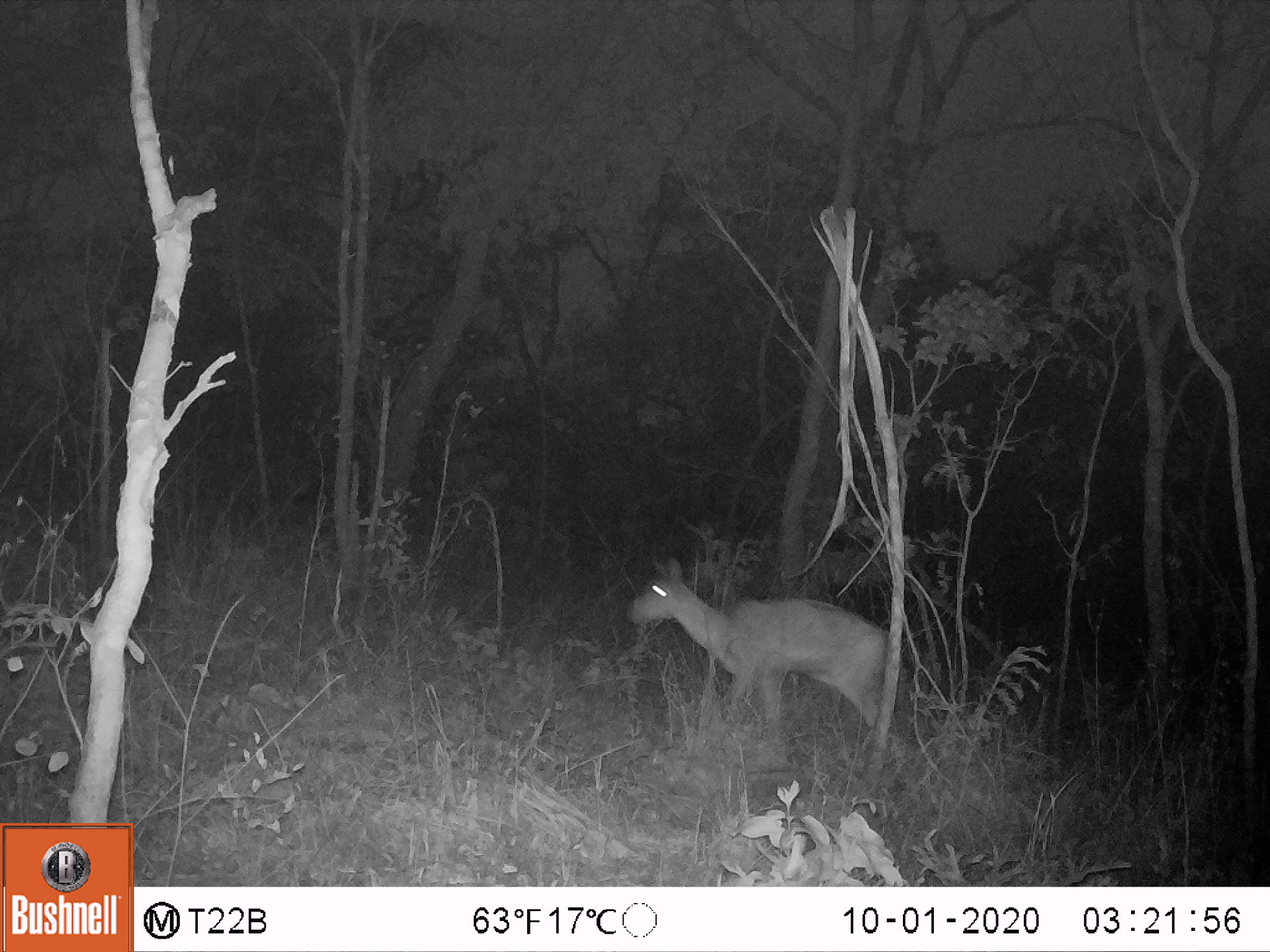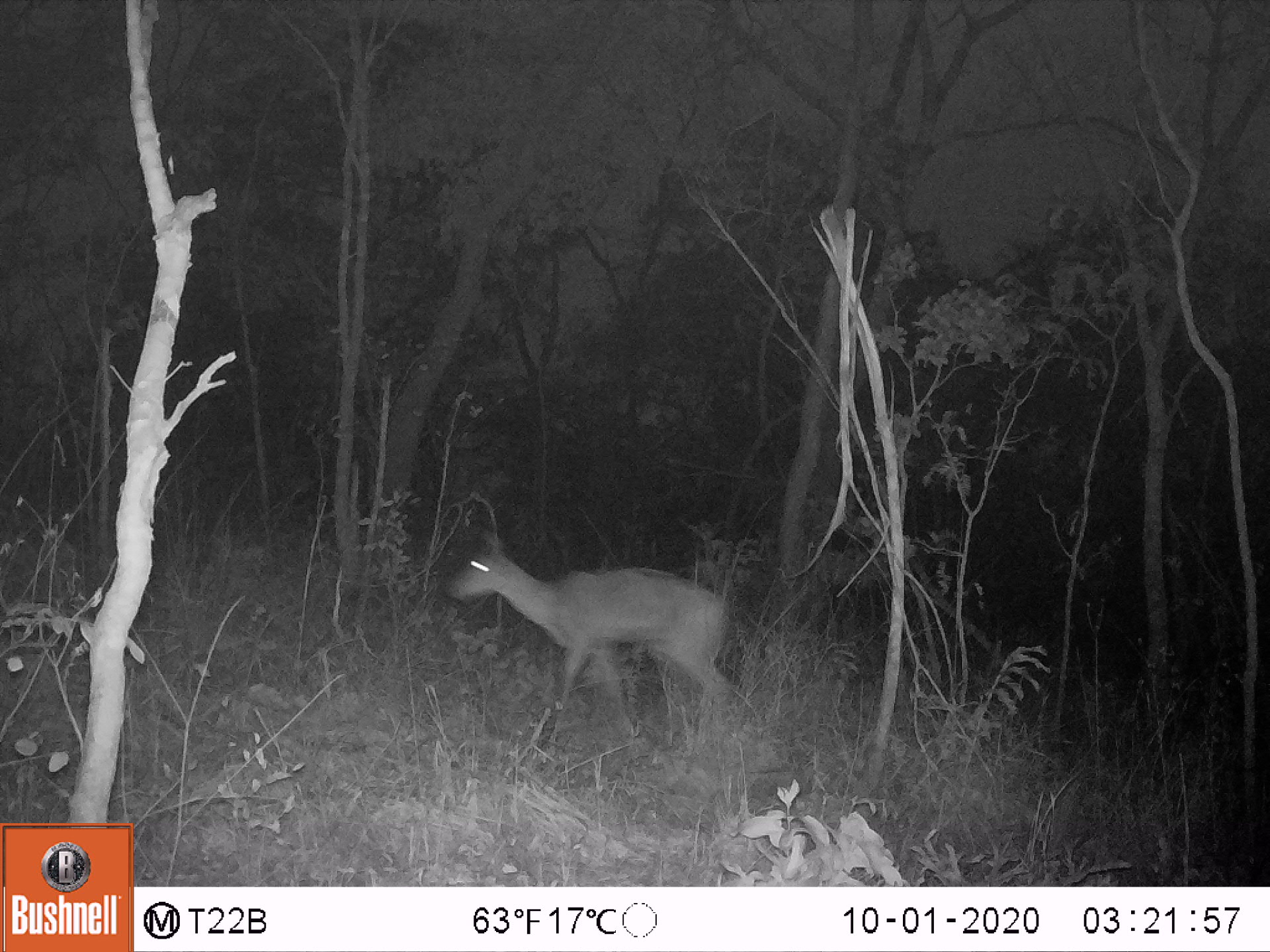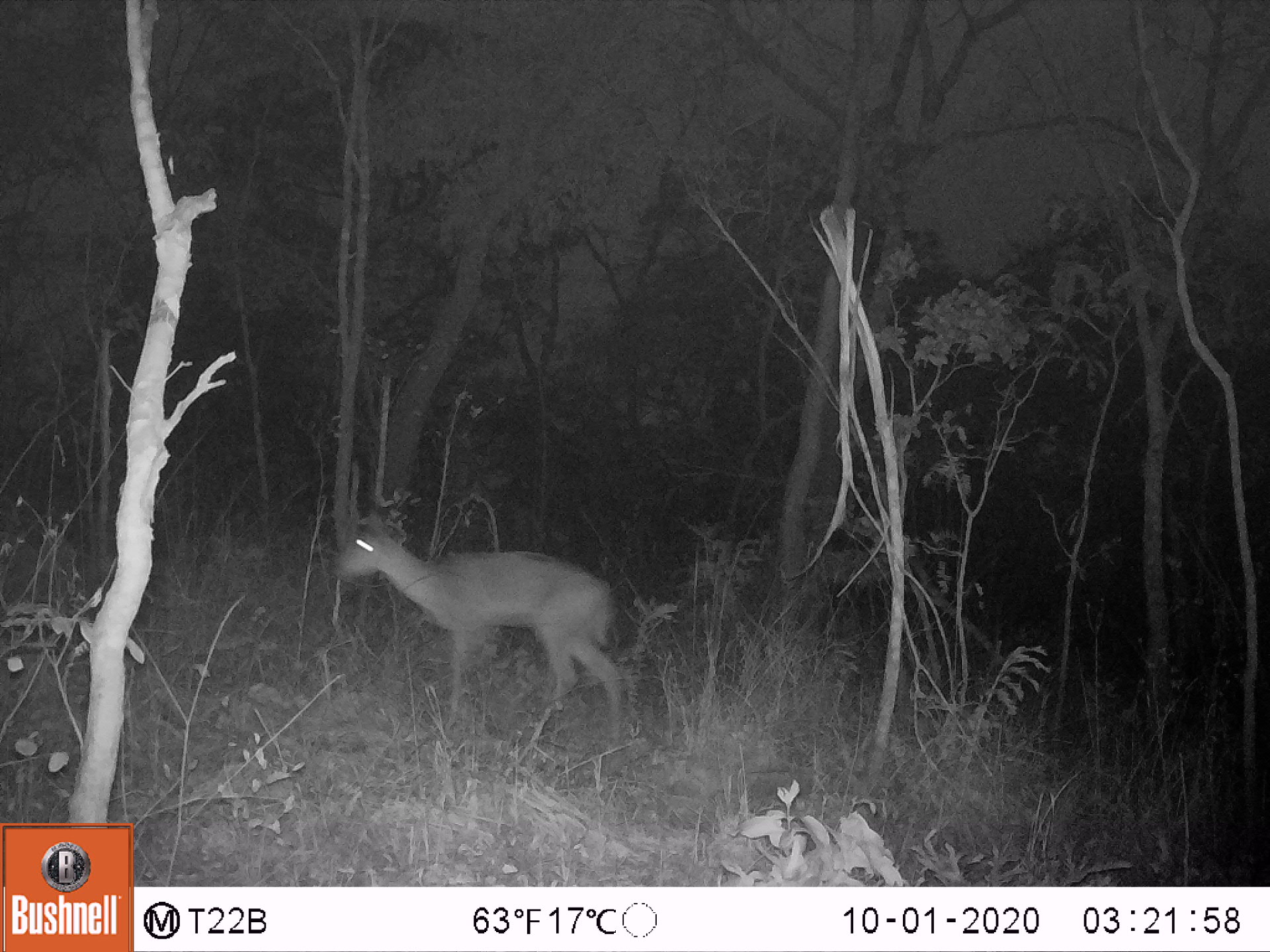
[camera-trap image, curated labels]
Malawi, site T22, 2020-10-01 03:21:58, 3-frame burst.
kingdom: Animalia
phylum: Chordata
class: Mammalia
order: Artiodactyla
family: Bovidae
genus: Redunca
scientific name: Redunca arundinum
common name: southern reedbuck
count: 1